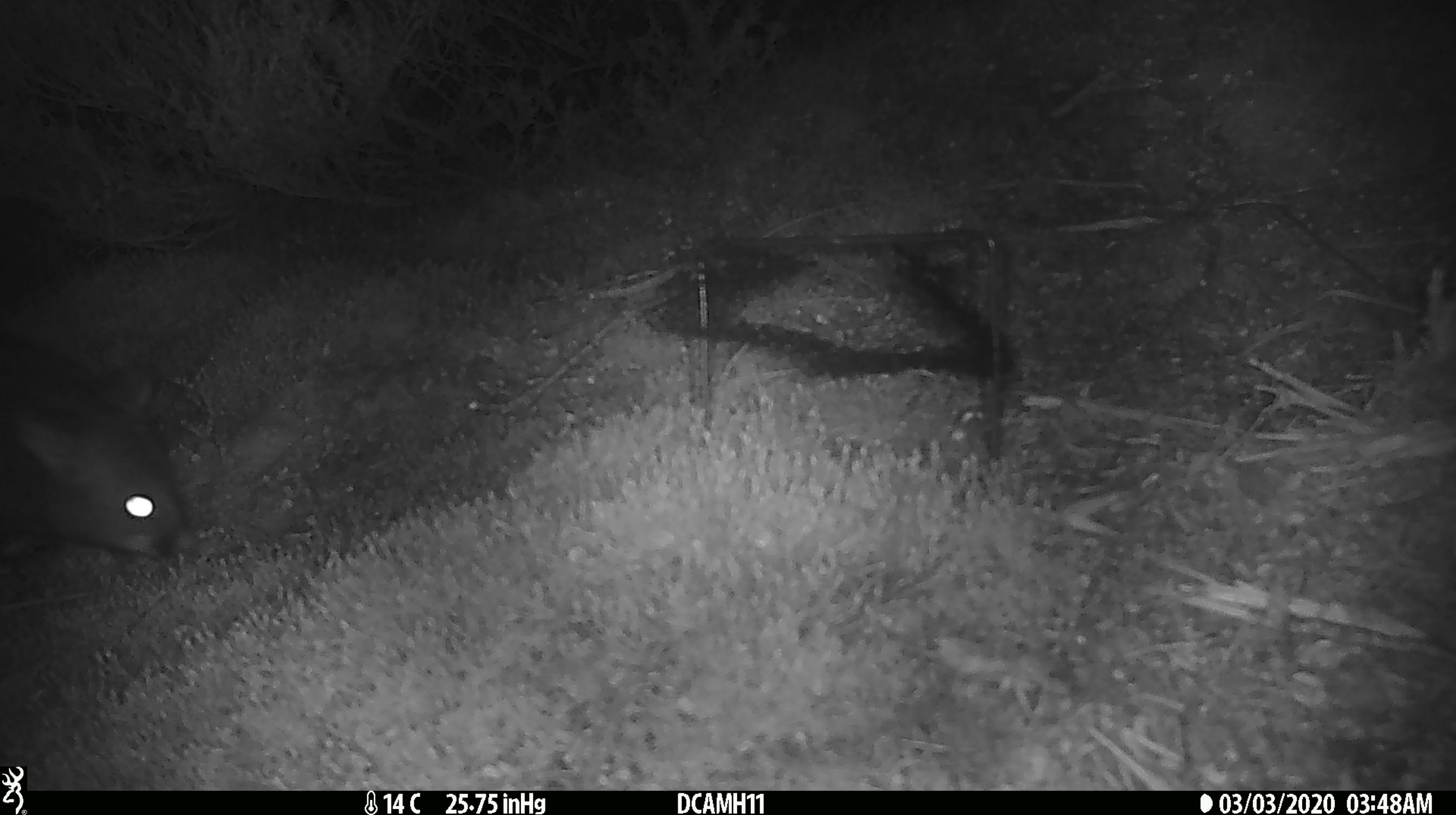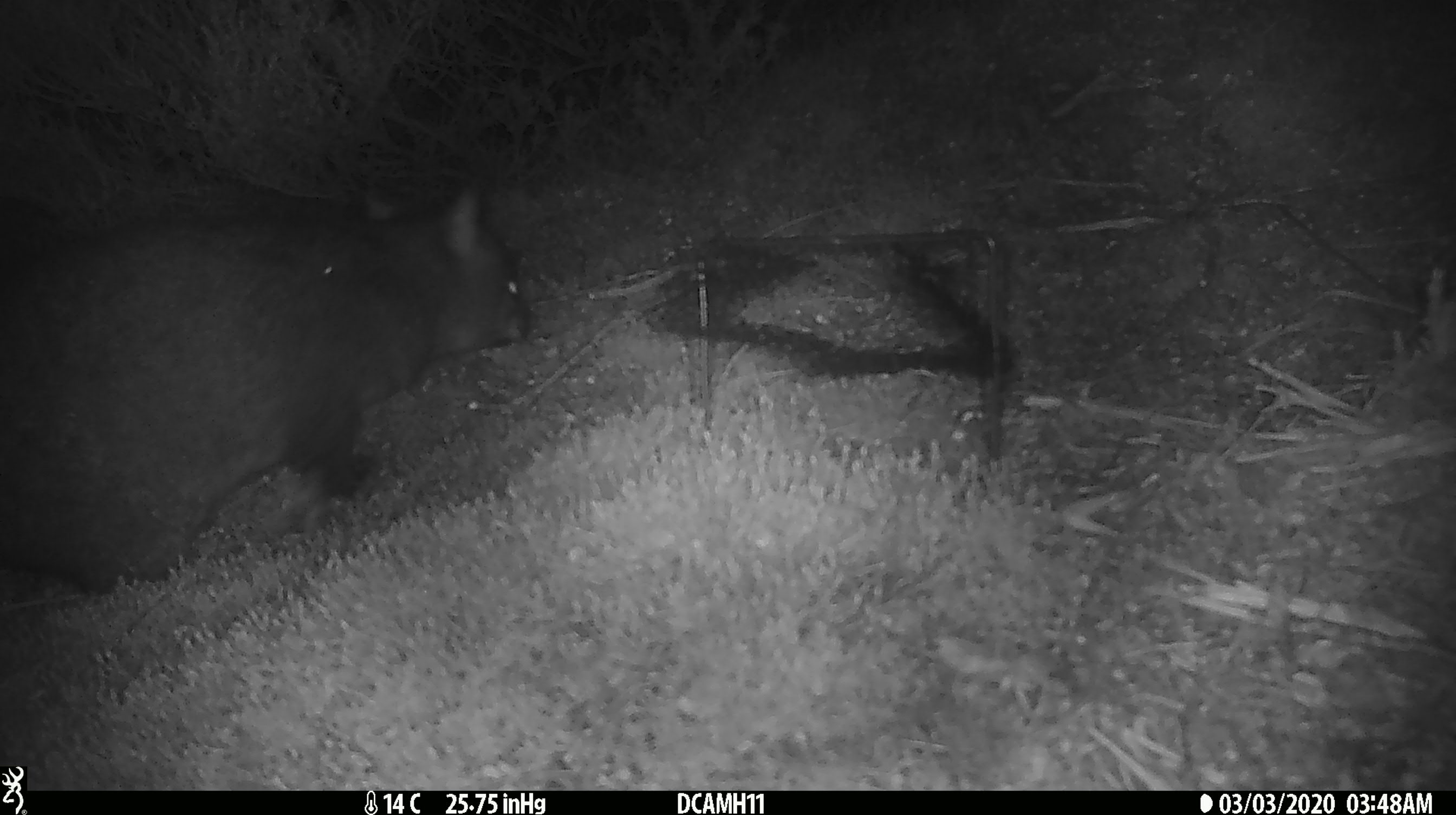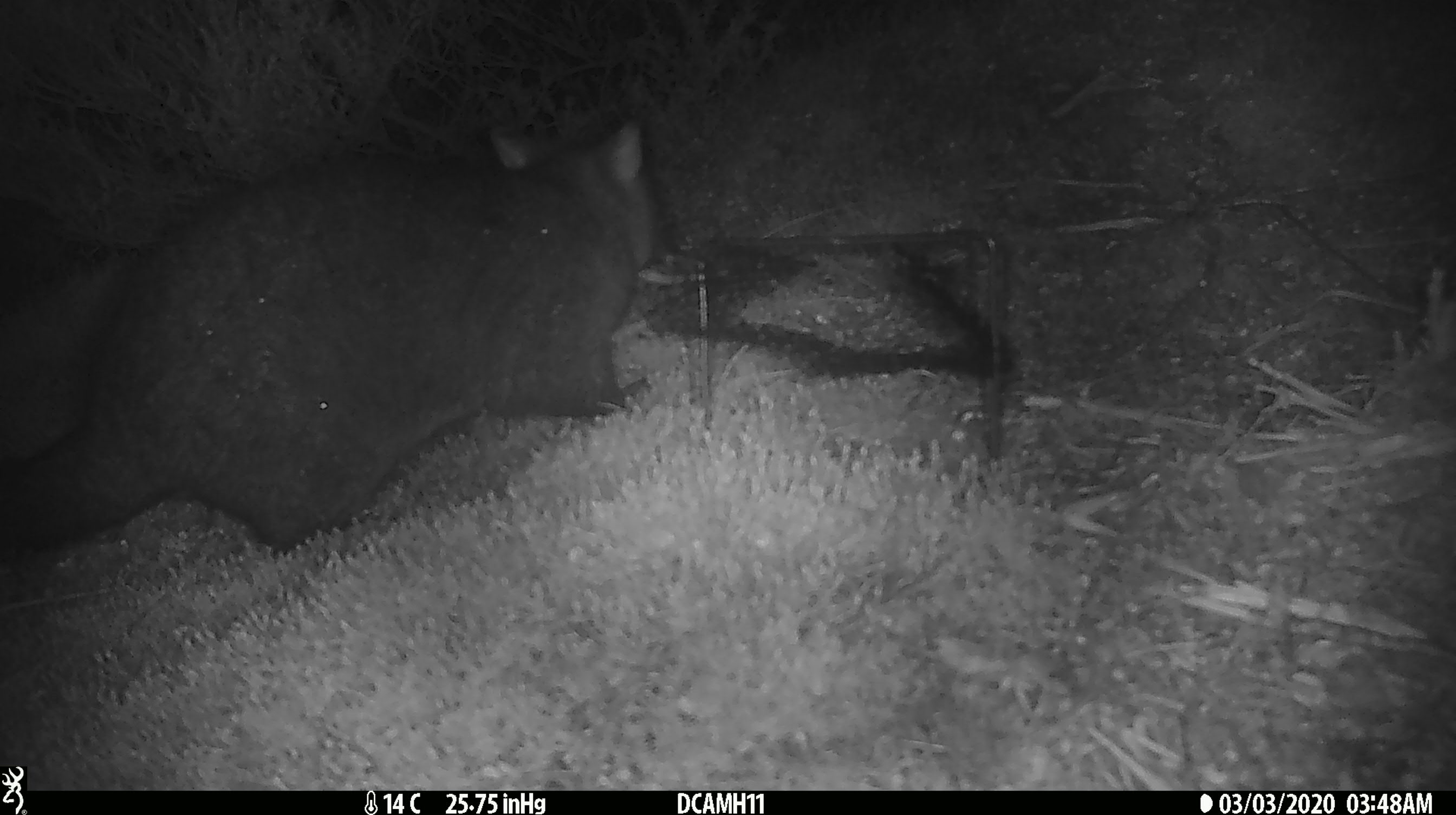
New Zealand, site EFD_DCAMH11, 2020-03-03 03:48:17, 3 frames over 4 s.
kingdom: Animalia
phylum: Chordata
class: Mammalia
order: Diprotodontia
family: Phalangeridae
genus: Trichosurus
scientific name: Trichosurus vulpecula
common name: common brushtail possum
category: possum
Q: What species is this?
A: Possum (common brushtail possum) (Trichosurus vulpecula).